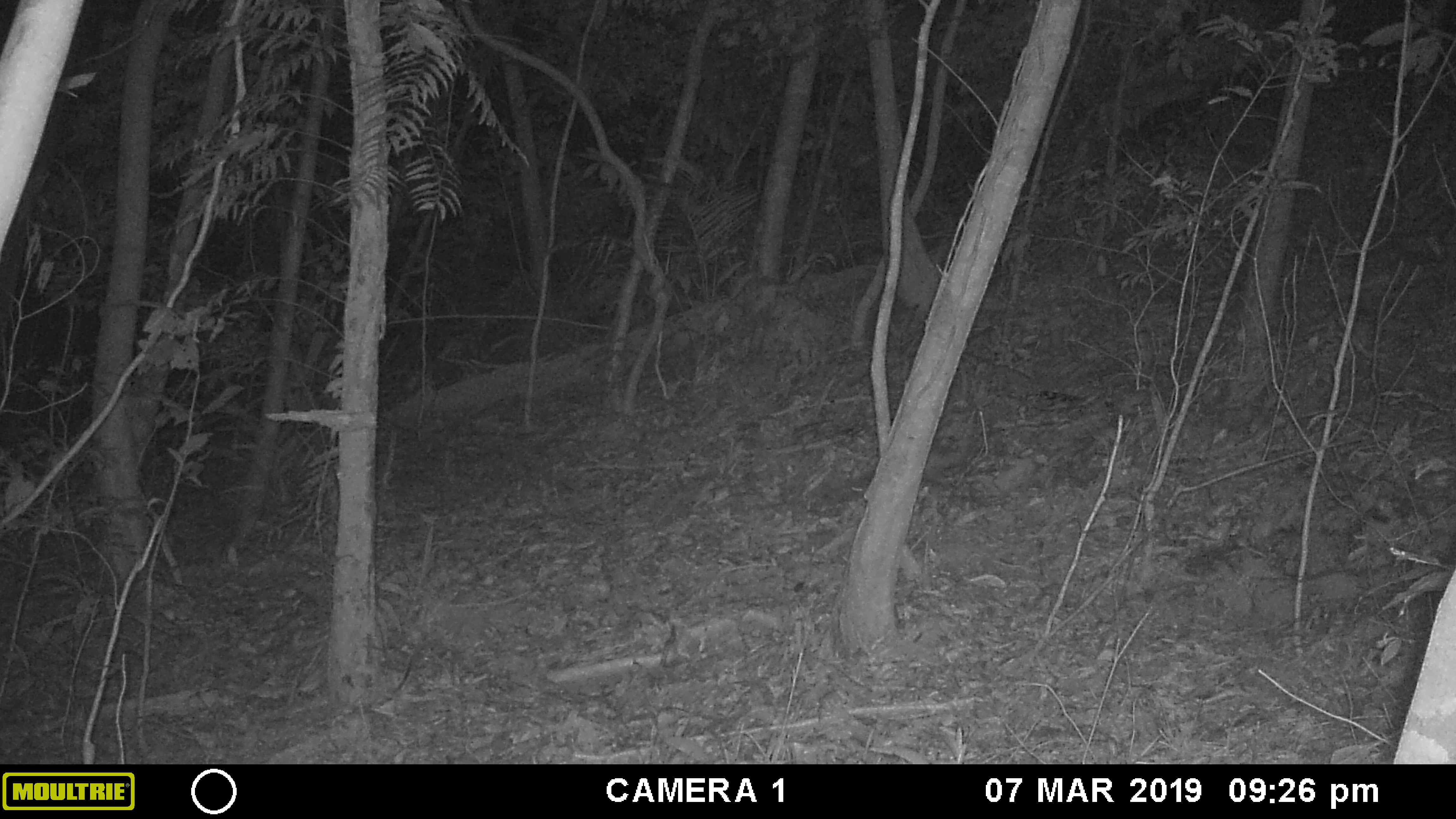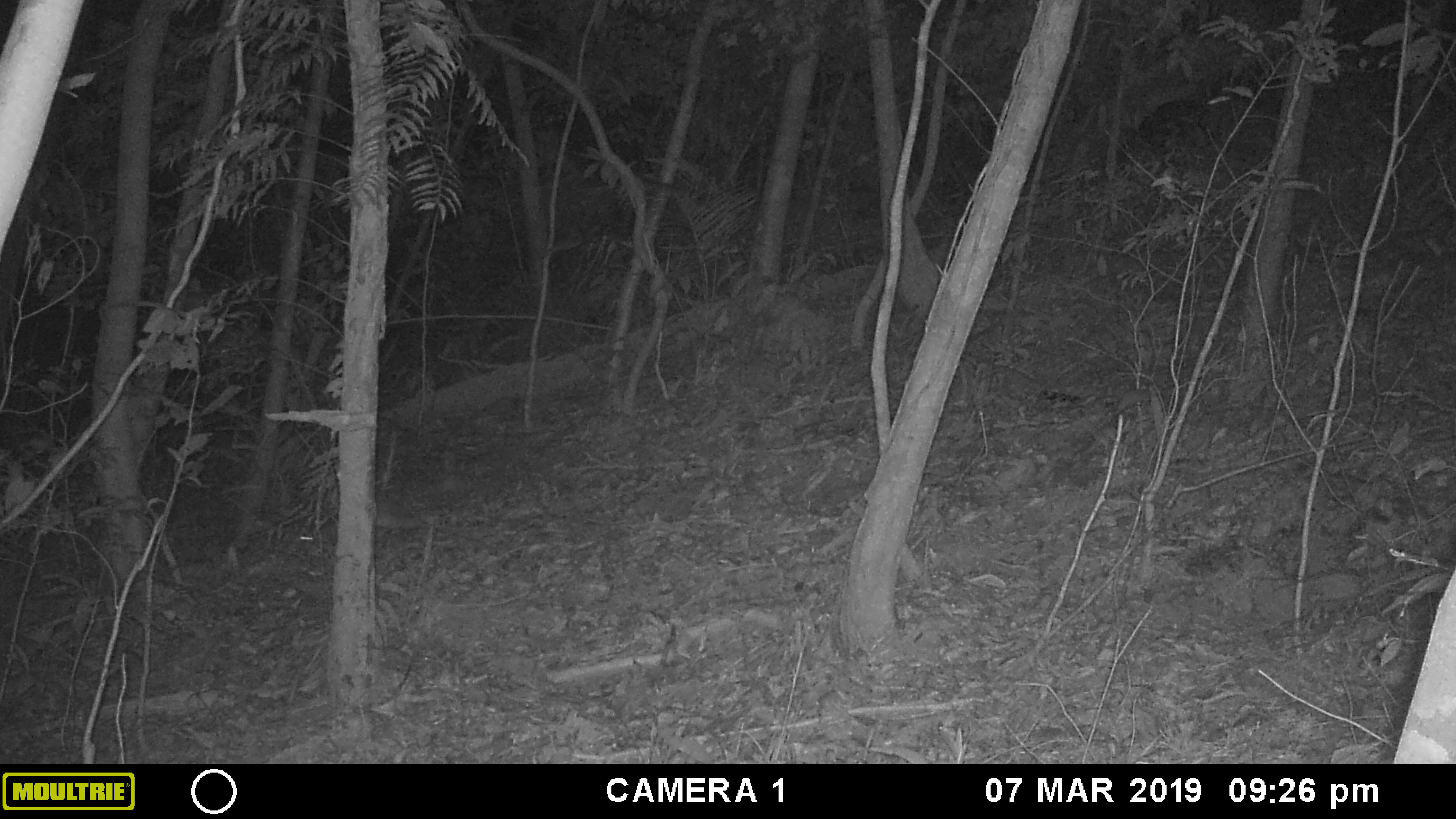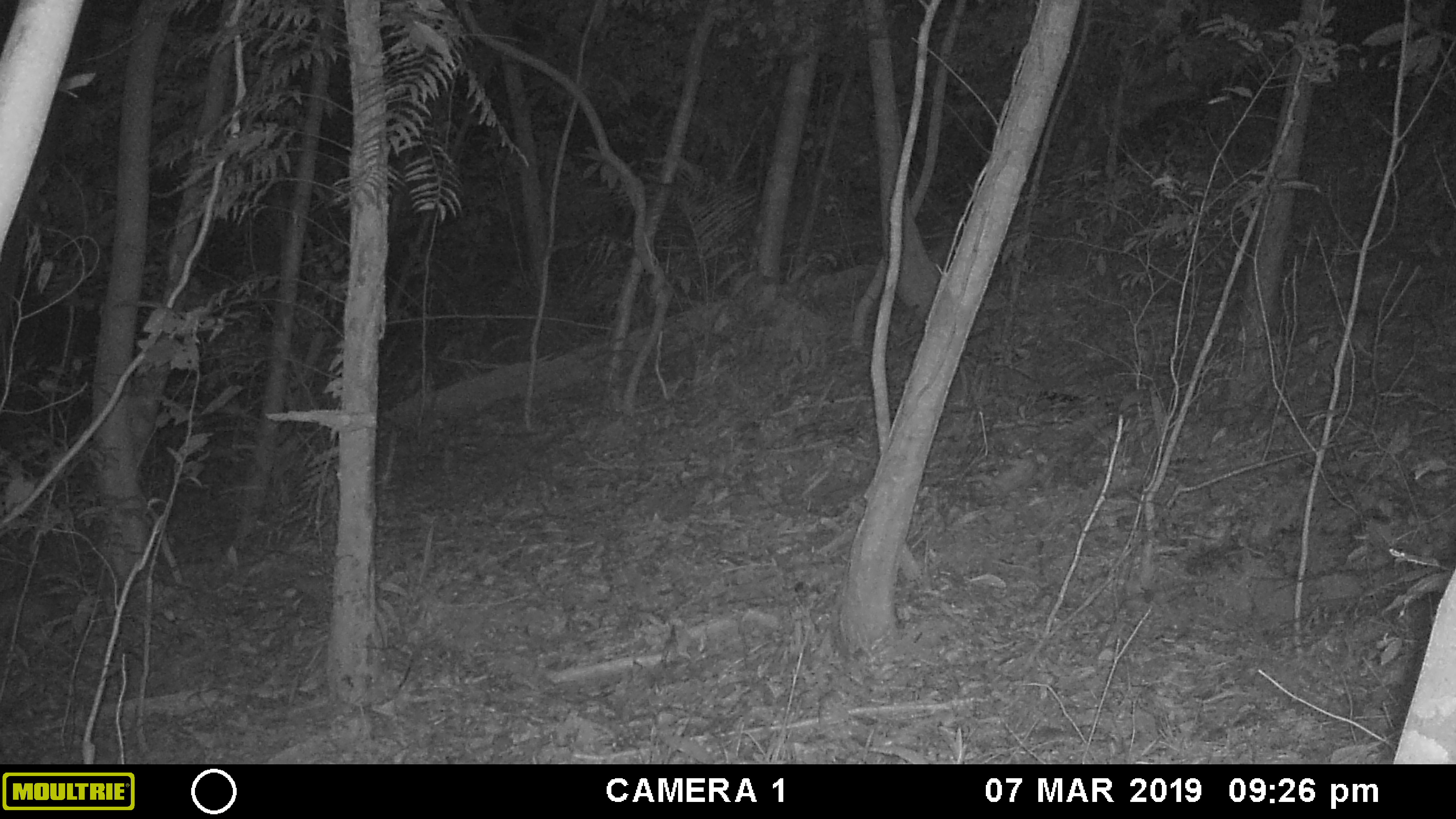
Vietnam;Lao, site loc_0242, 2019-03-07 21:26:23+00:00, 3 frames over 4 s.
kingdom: Animalia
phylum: Chordata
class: Mammalia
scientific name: Mammalia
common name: mammal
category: unidentified small mammal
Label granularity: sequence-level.